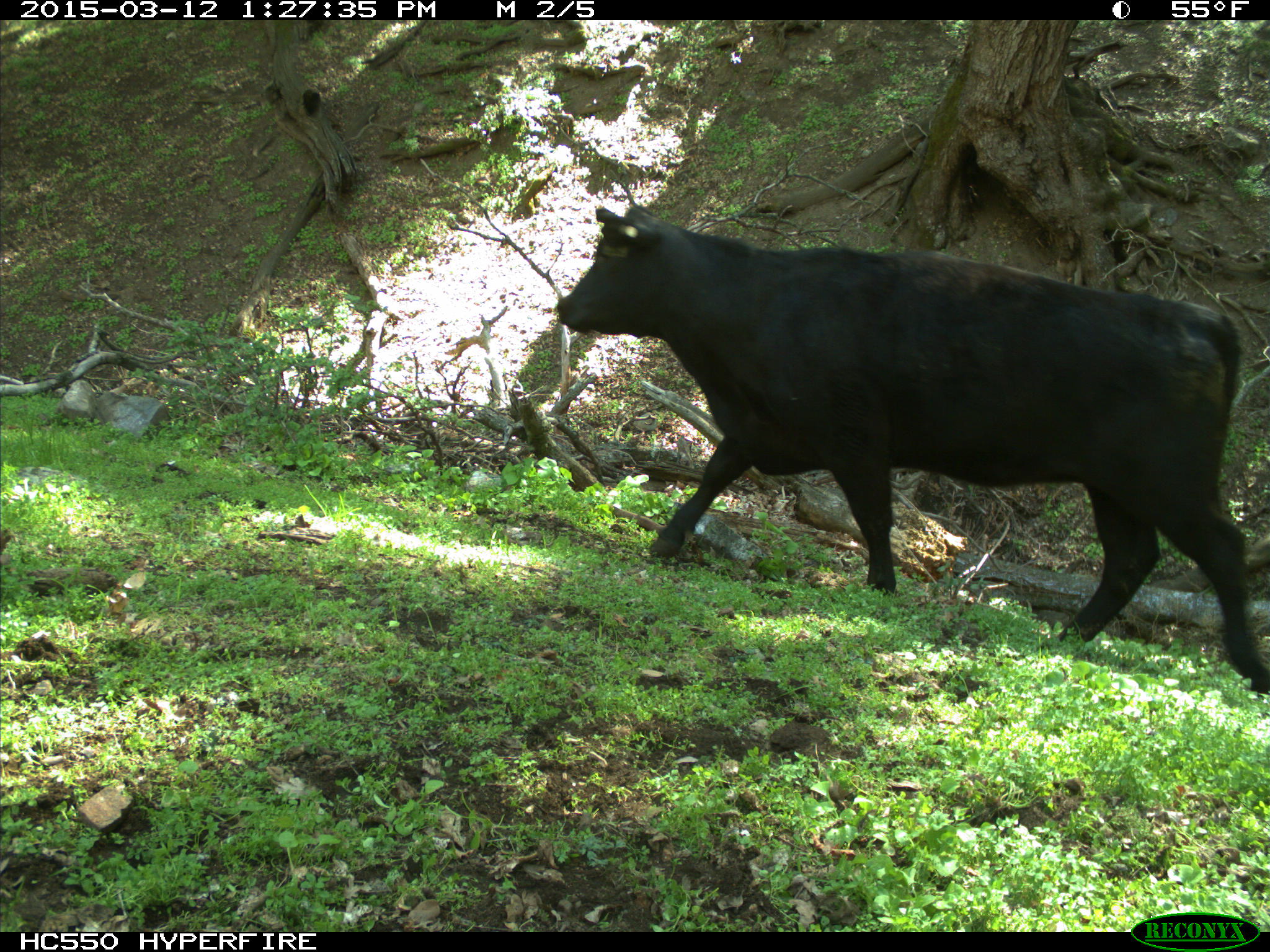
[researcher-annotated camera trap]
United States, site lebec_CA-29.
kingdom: Animalia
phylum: Chordata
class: Mammalia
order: Artiodactyla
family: Bovidae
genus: Bos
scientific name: Bos taurus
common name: domestic cow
Bos taurus (domestic cow).